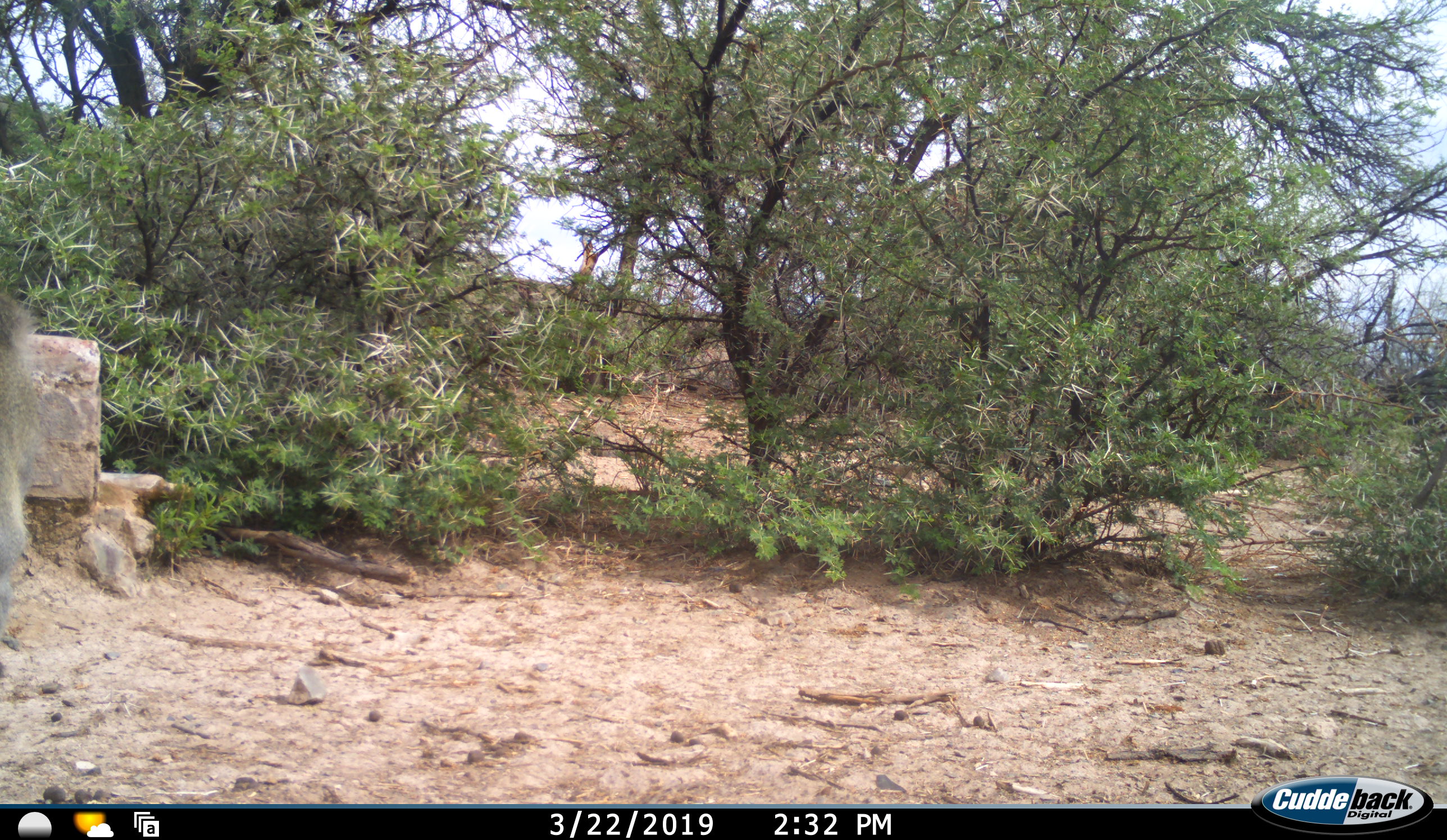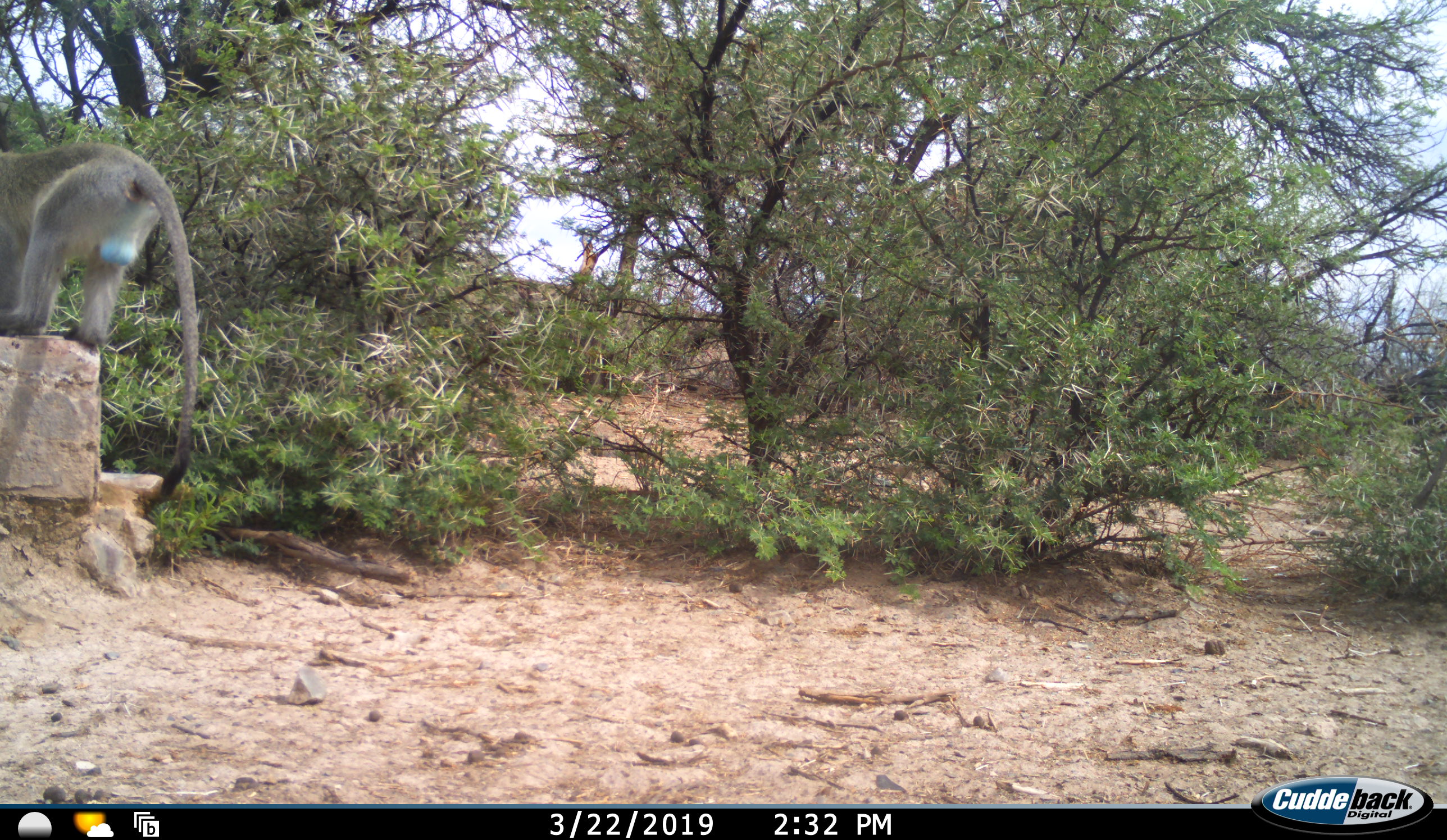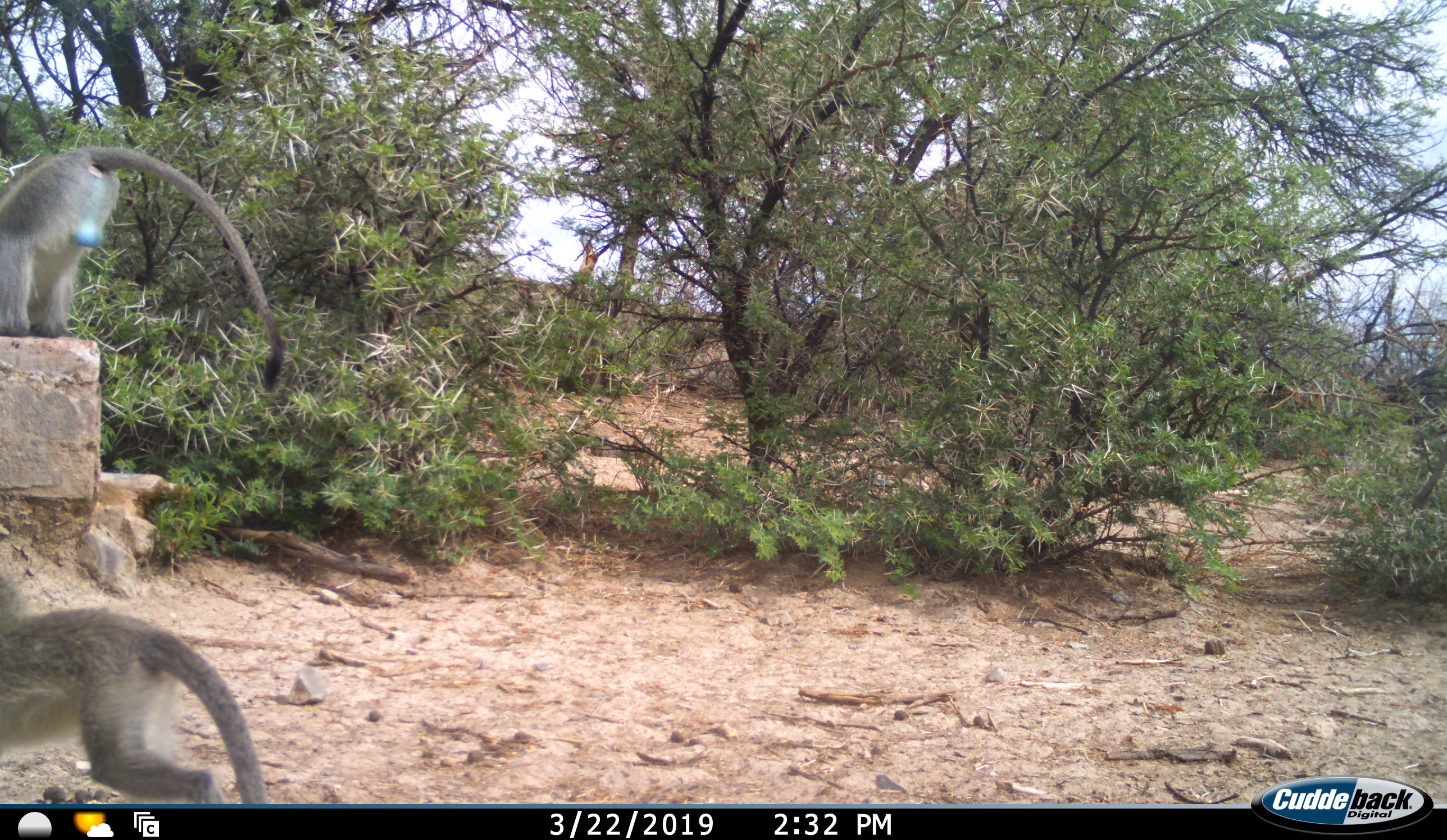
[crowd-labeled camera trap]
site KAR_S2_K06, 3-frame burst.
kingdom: Animalia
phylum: Chordata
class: Mammalia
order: Primates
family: Cercopithecidae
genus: Chlorocebus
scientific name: Chlorocebus pygerythrus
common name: vervet monkey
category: monkeyvervet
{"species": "monkeyvervet (vervet monkey) (Chlorocebus pygerythrus)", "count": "2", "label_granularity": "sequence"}